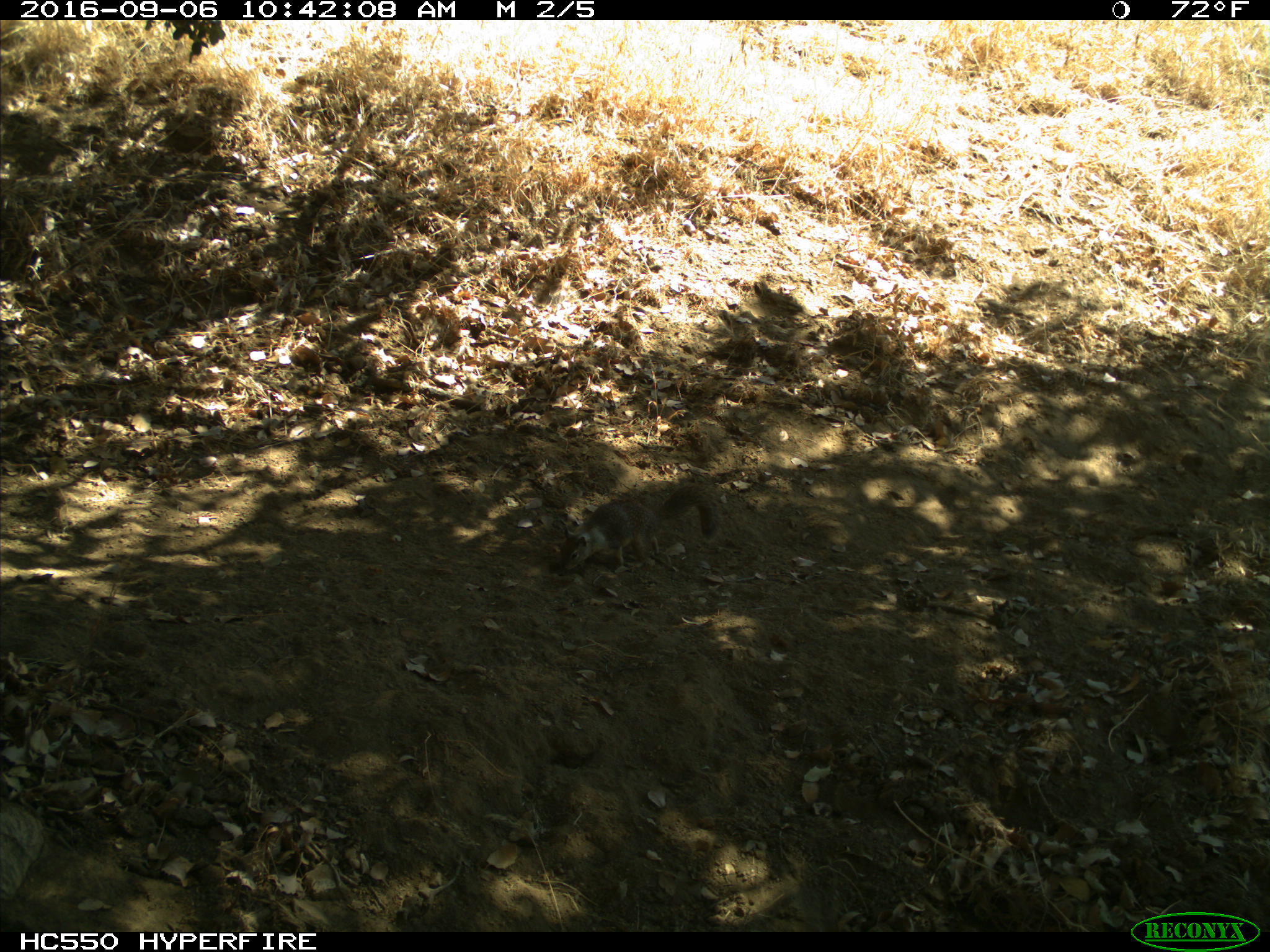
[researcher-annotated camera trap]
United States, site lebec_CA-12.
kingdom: Animalia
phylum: Chordata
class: Mammalia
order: Rodentia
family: Sciuridae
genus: Otospermophilus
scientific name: Otospermophilus beecheyi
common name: california ground squirrel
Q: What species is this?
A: Otospermophilus beecheyi (california ground squirrel).